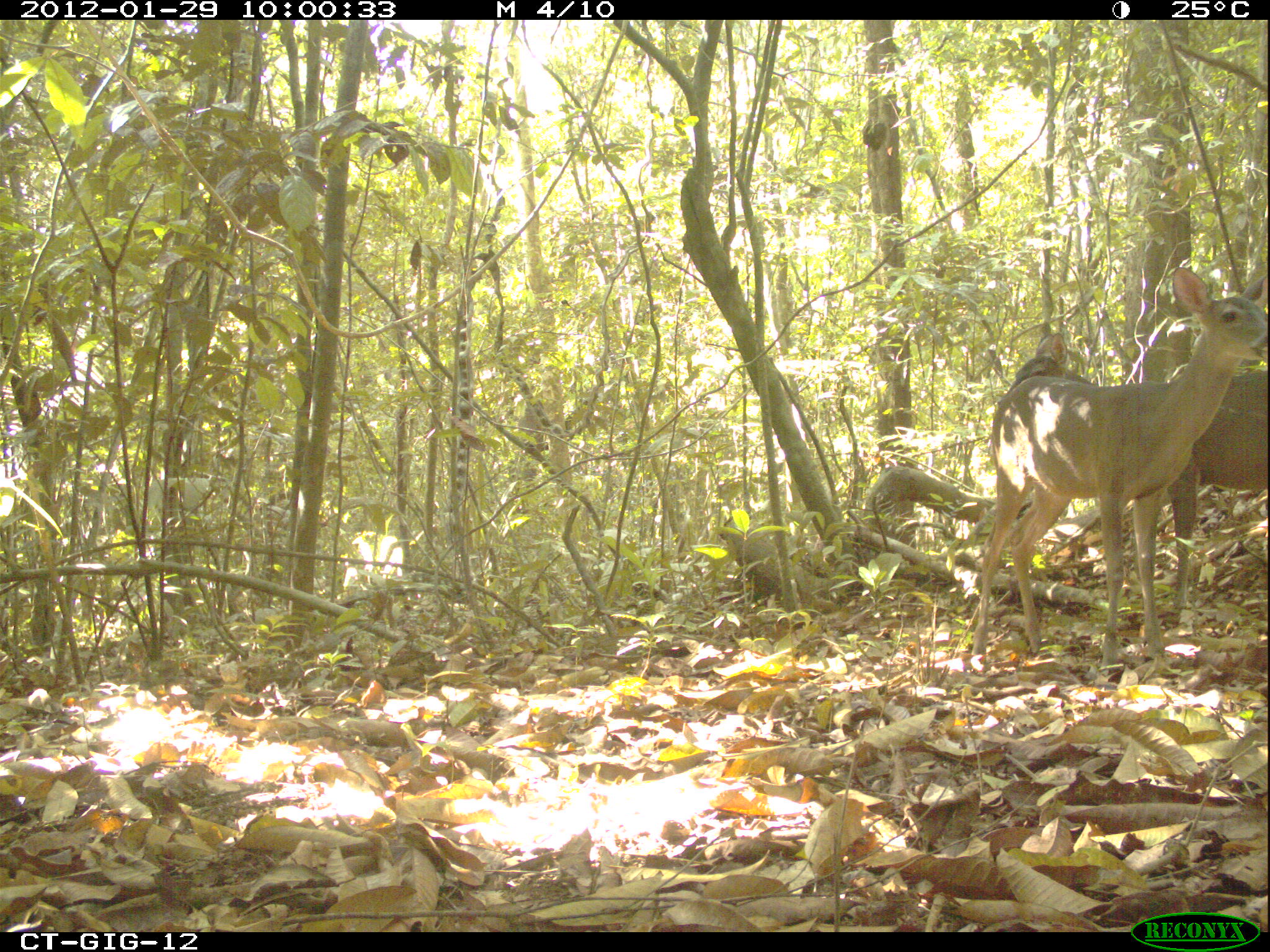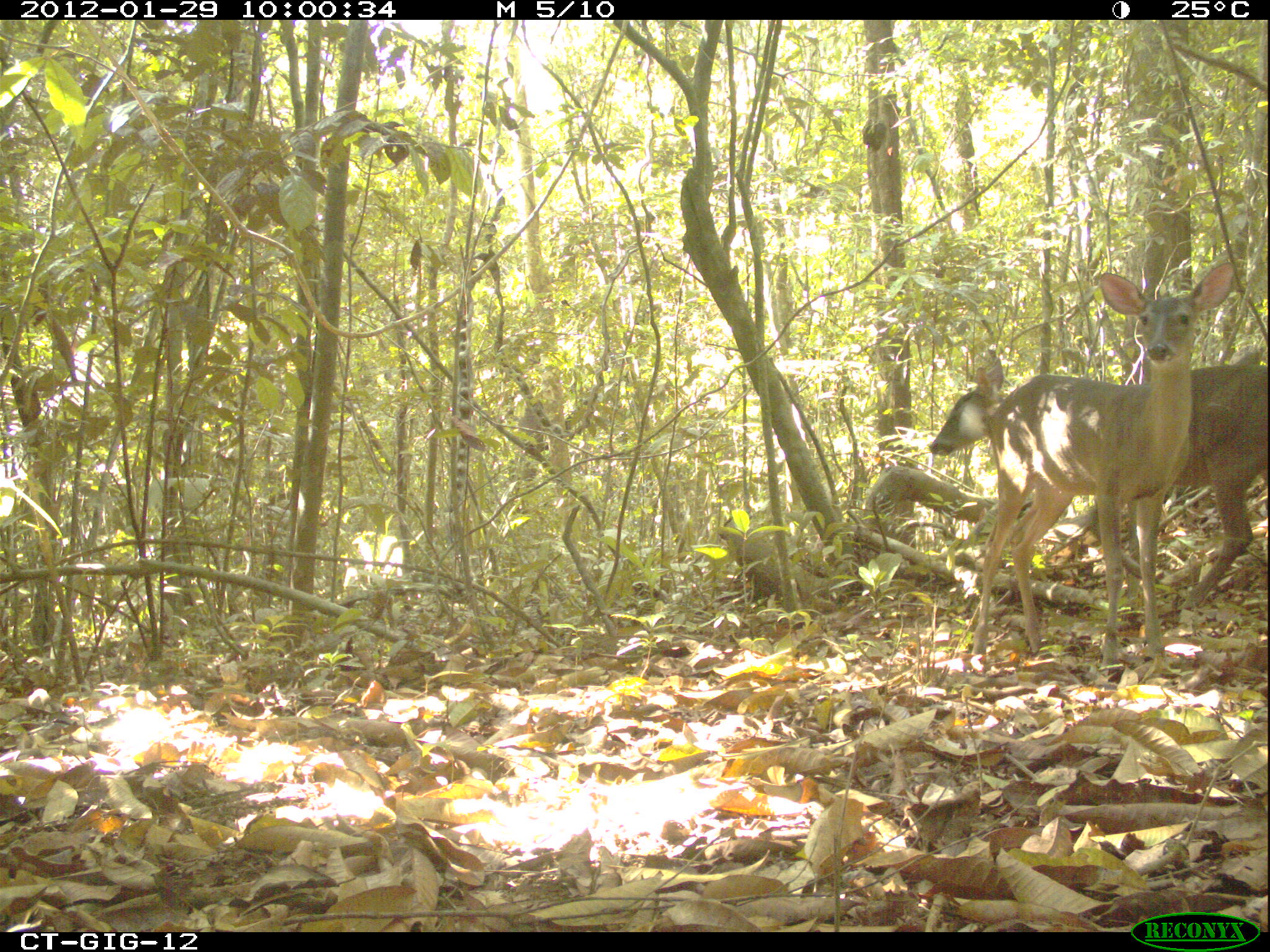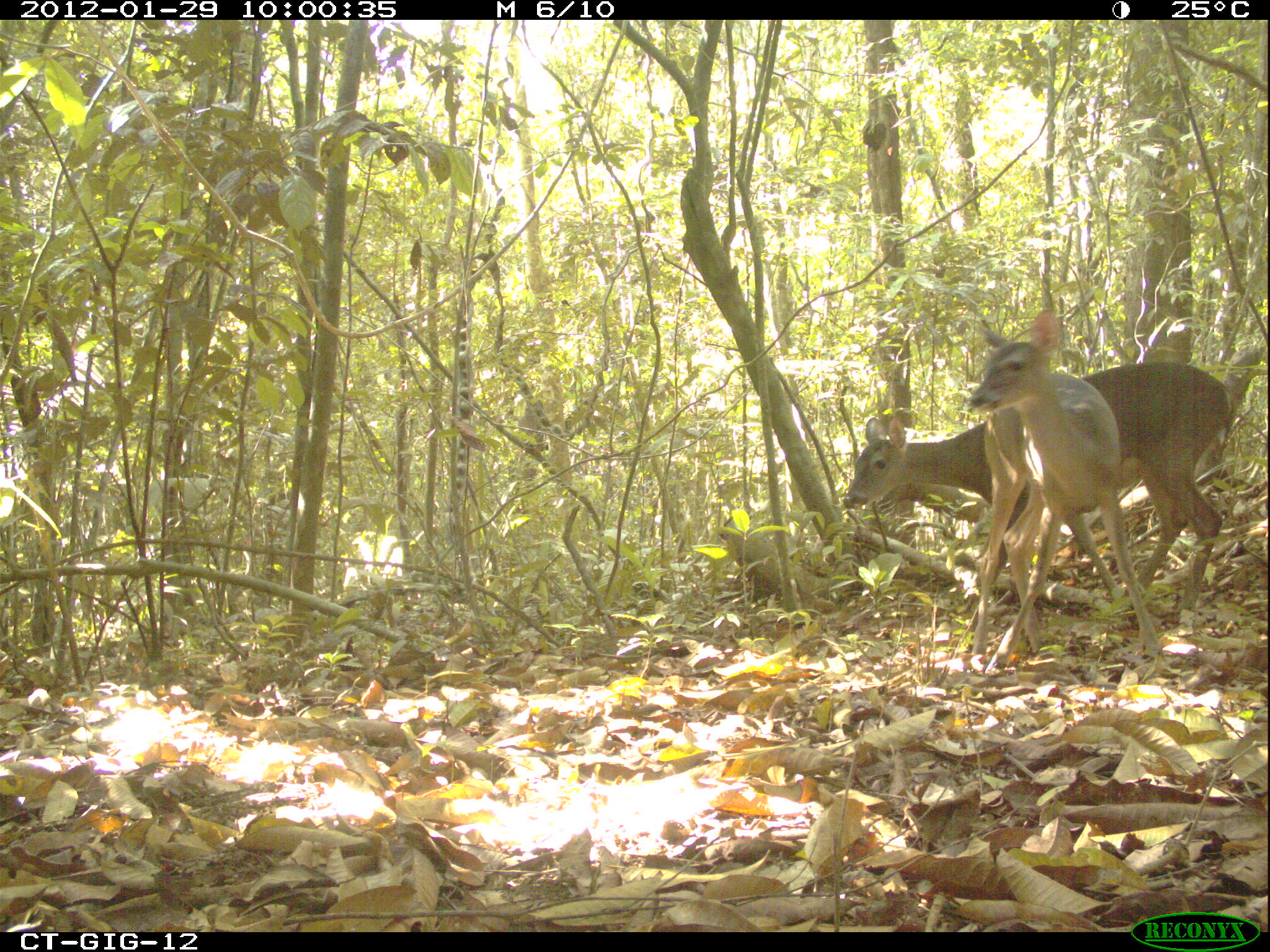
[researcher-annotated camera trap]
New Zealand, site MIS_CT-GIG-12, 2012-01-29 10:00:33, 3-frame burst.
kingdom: Animalia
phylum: Chordata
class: Mammalia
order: Artiodactyla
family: Cervidae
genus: Odocoileus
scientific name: Odocoileus virginianus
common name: white-tailed deer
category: white tailed deer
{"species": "white tailed deer (white-tailed deer) (Odocoileus virginianus)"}